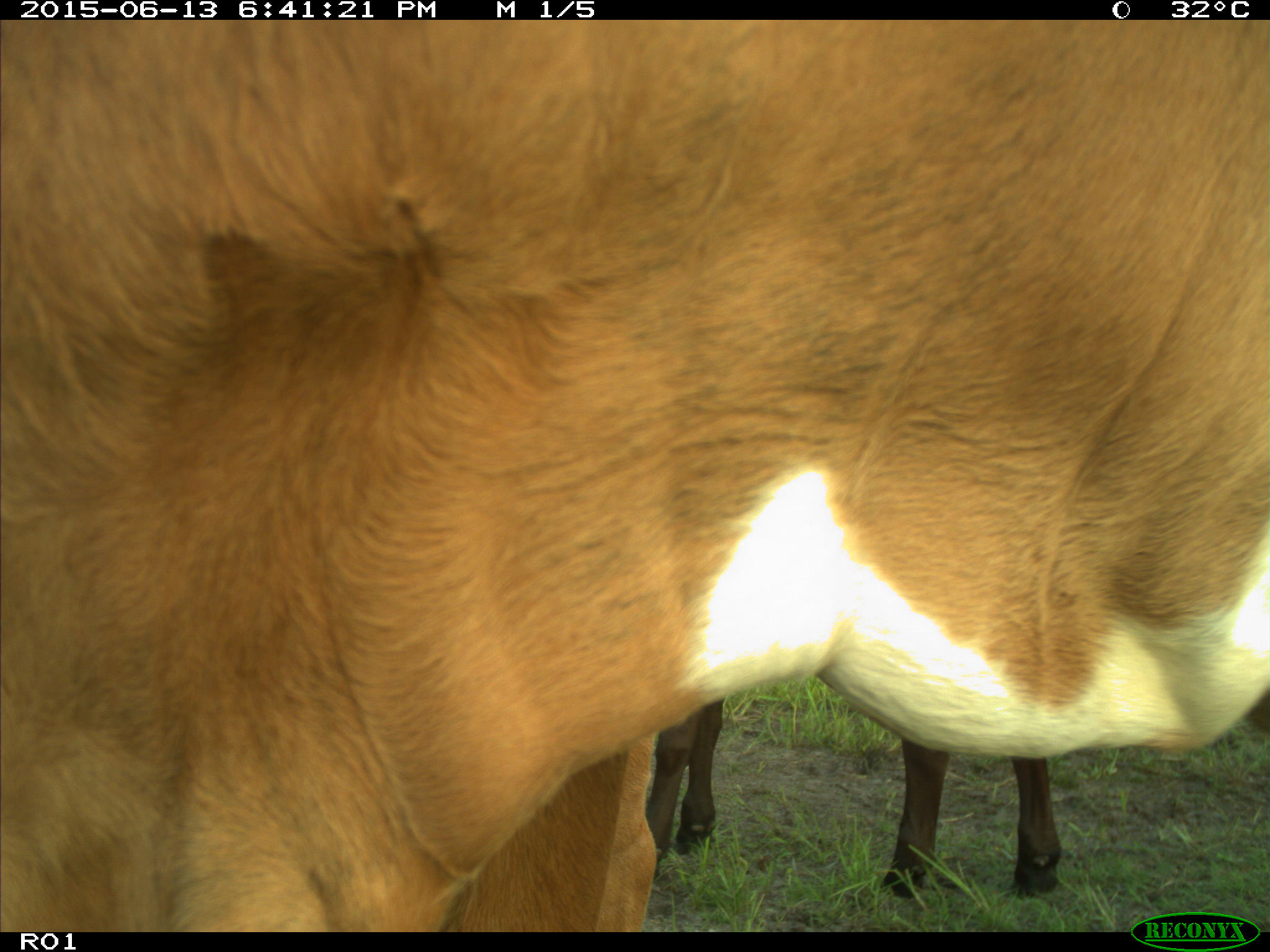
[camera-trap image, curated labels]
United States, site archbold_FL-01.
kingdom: Animalia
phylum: Chordata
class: Mammalia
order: Artiodactyla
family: Bovidae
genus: Bos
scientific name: Bos taurus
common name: domestic cow